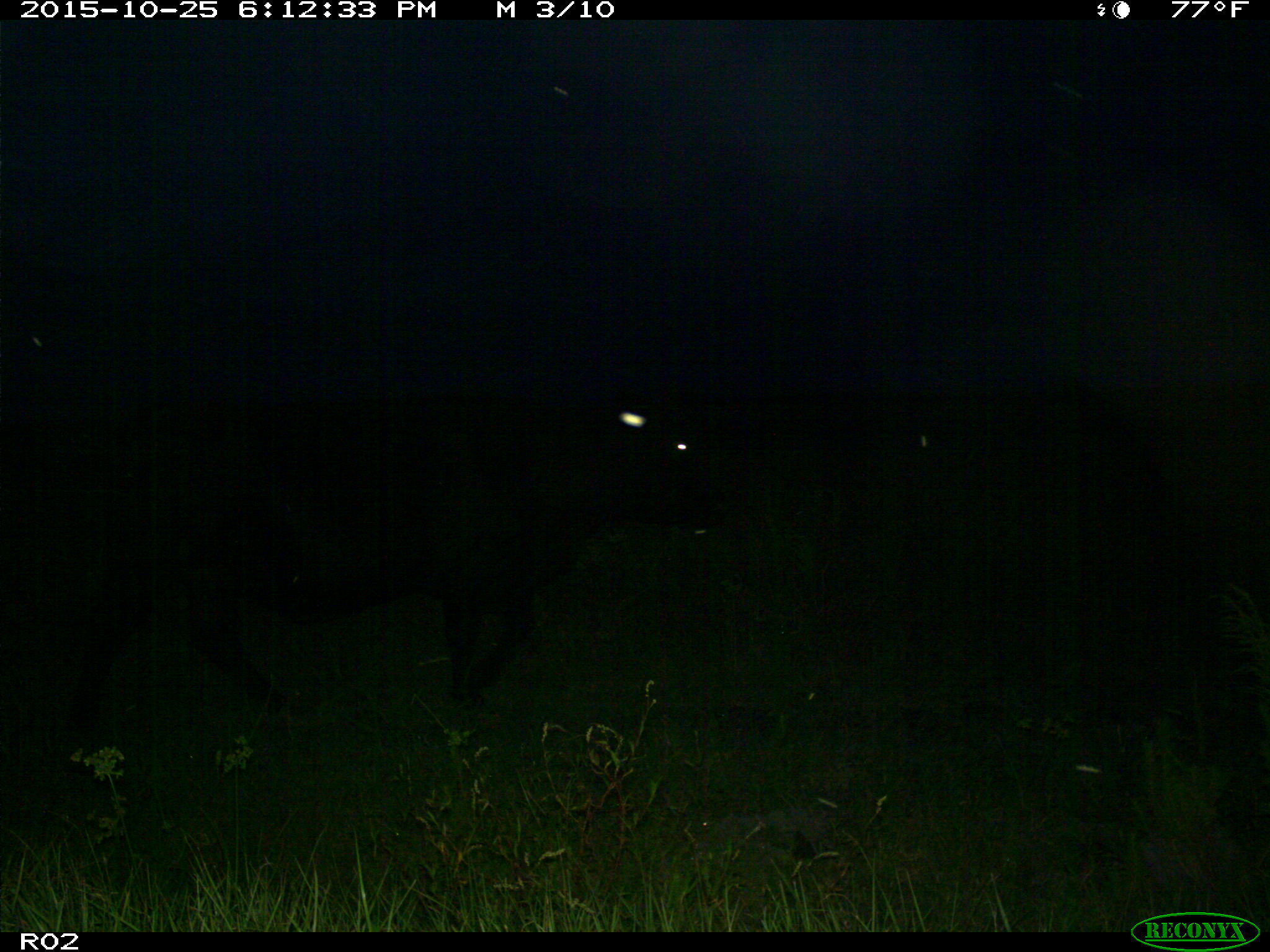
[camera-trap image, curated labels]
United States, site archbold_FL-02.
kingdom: Animalia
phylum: Chordata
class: Mammalia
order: Artiodactyla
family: Bovidae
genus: Bos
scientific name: Bos taurus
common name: domestic cow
Bos taurus (domestic cow).